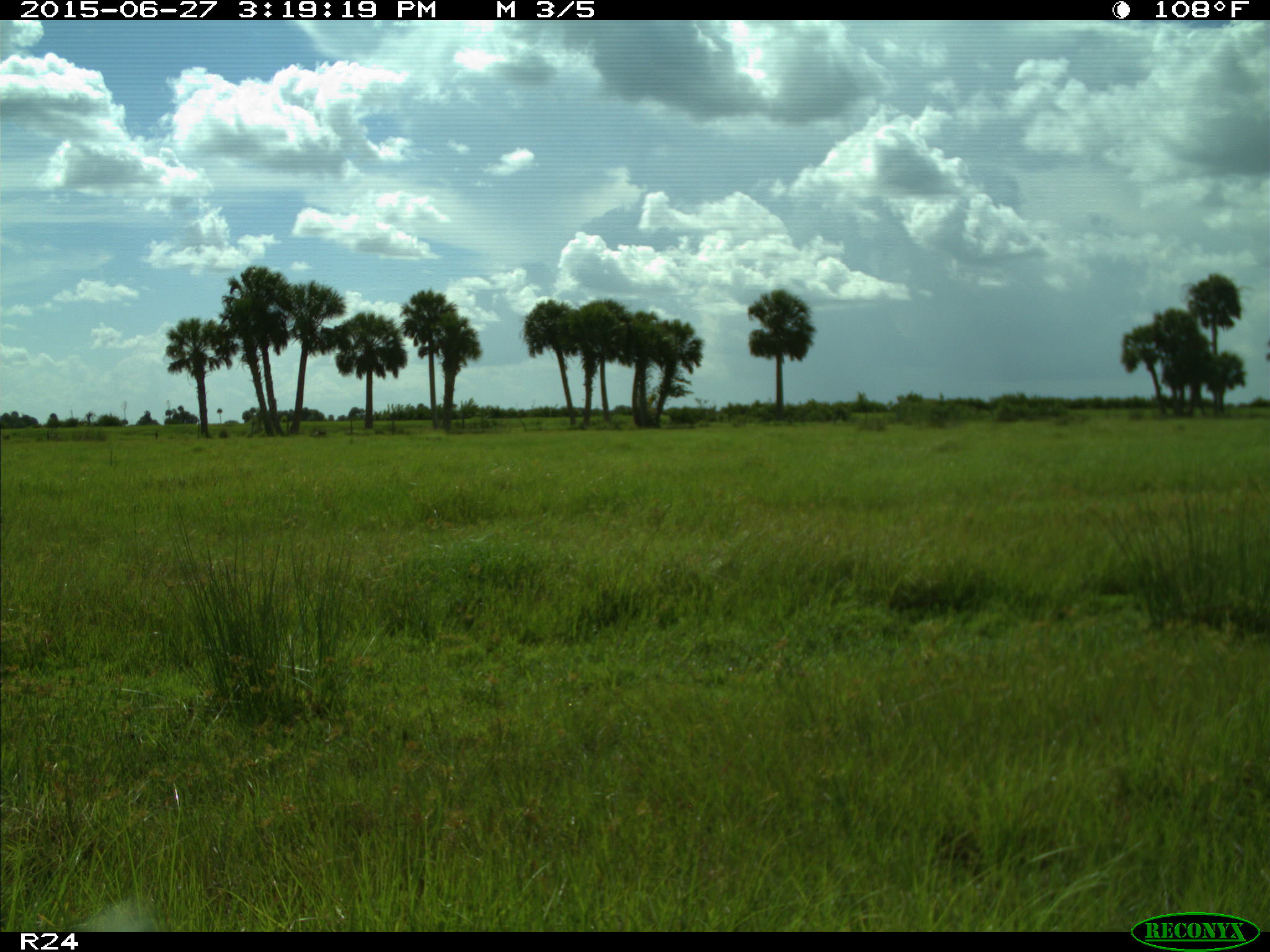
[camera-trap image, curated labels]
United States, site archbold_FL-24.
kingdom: Animalia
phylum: Chordata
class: Mammalia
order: Artiodactyla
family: Bovidae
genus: Bos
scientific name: Bos taurus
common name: domestic cow